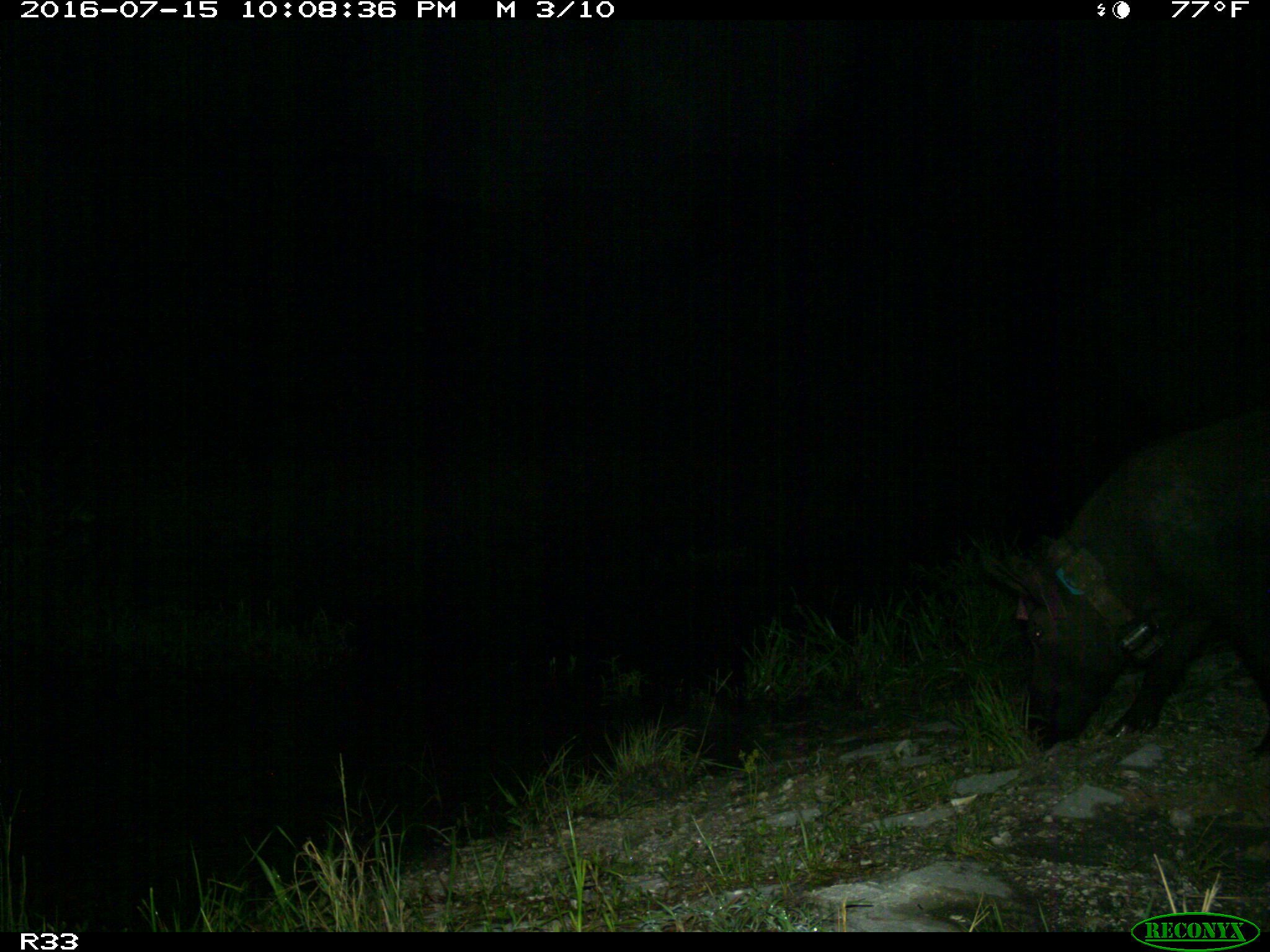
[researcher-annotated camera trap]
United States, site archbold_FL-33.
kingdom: Animalia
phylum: Chordata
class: Mammalia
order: Artiodactyla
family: Suidae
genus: Sus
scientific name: Sus scrofa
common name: wild boar